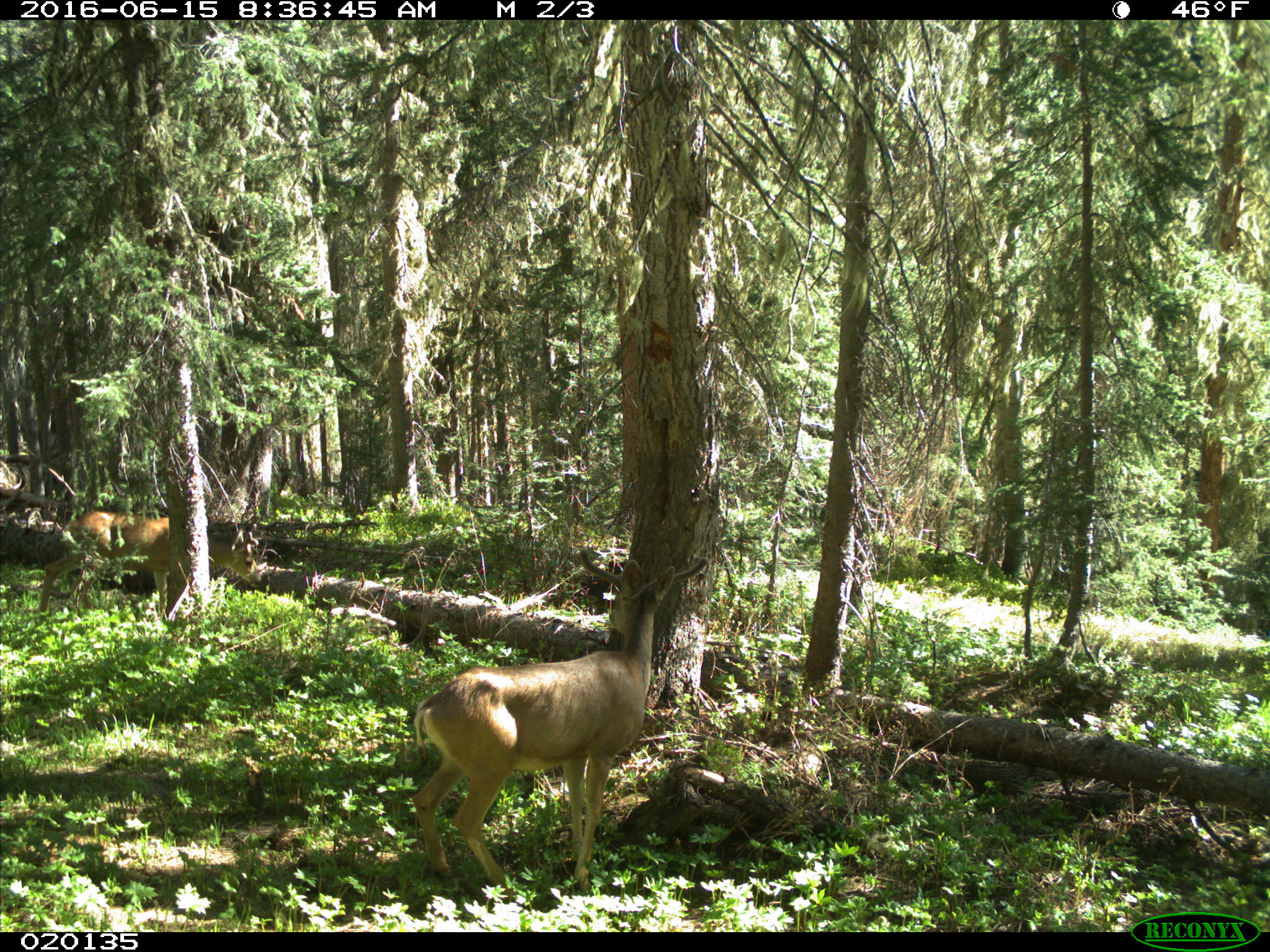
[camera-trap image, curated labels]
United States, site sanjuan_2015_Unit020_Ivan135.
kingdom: Animalia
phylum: Chordata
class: Mammalia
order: Artiodactyla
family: Cervidae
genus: Odocoileus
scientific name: Odocoileus hemionus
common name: mule deer